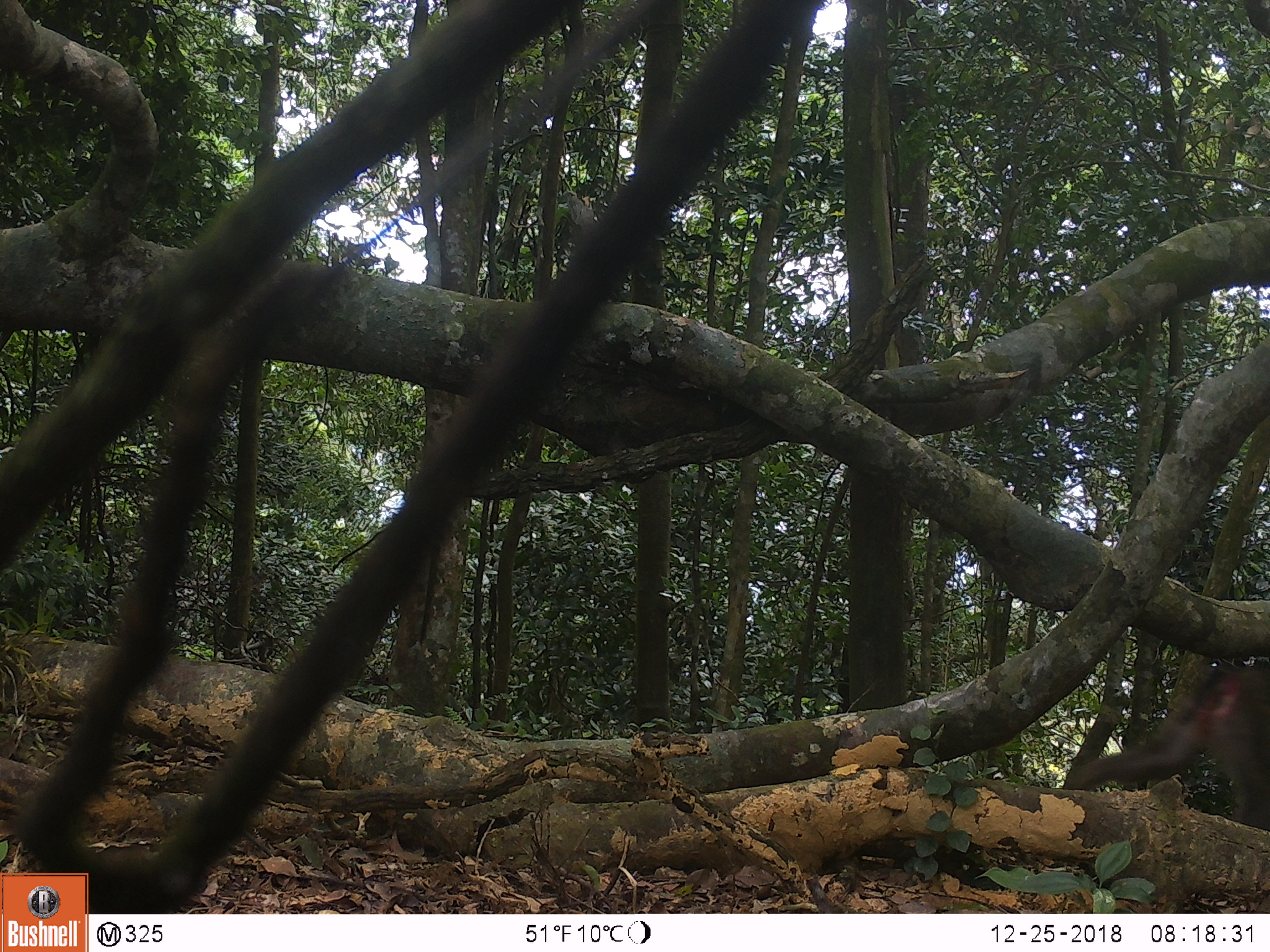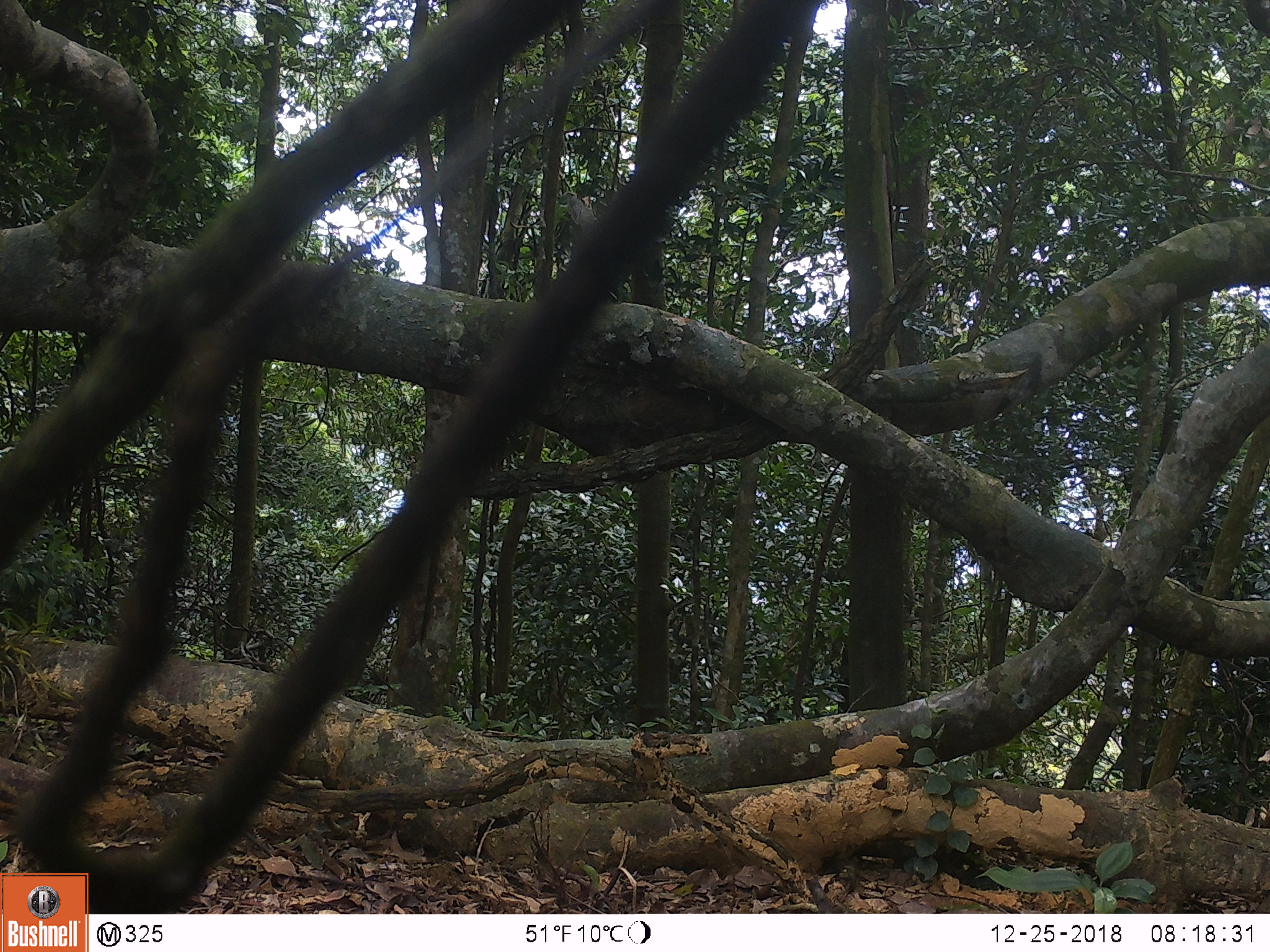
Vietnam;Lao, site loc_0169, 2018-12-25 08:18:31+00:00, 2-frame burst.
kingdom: Animalia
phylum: Chordata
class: Mammalia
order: Primates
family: Cercopithecidae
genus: Macaca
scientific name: Macaca nemestrina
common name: pig-tailed macaque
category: pig tailed macaque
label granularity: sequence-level